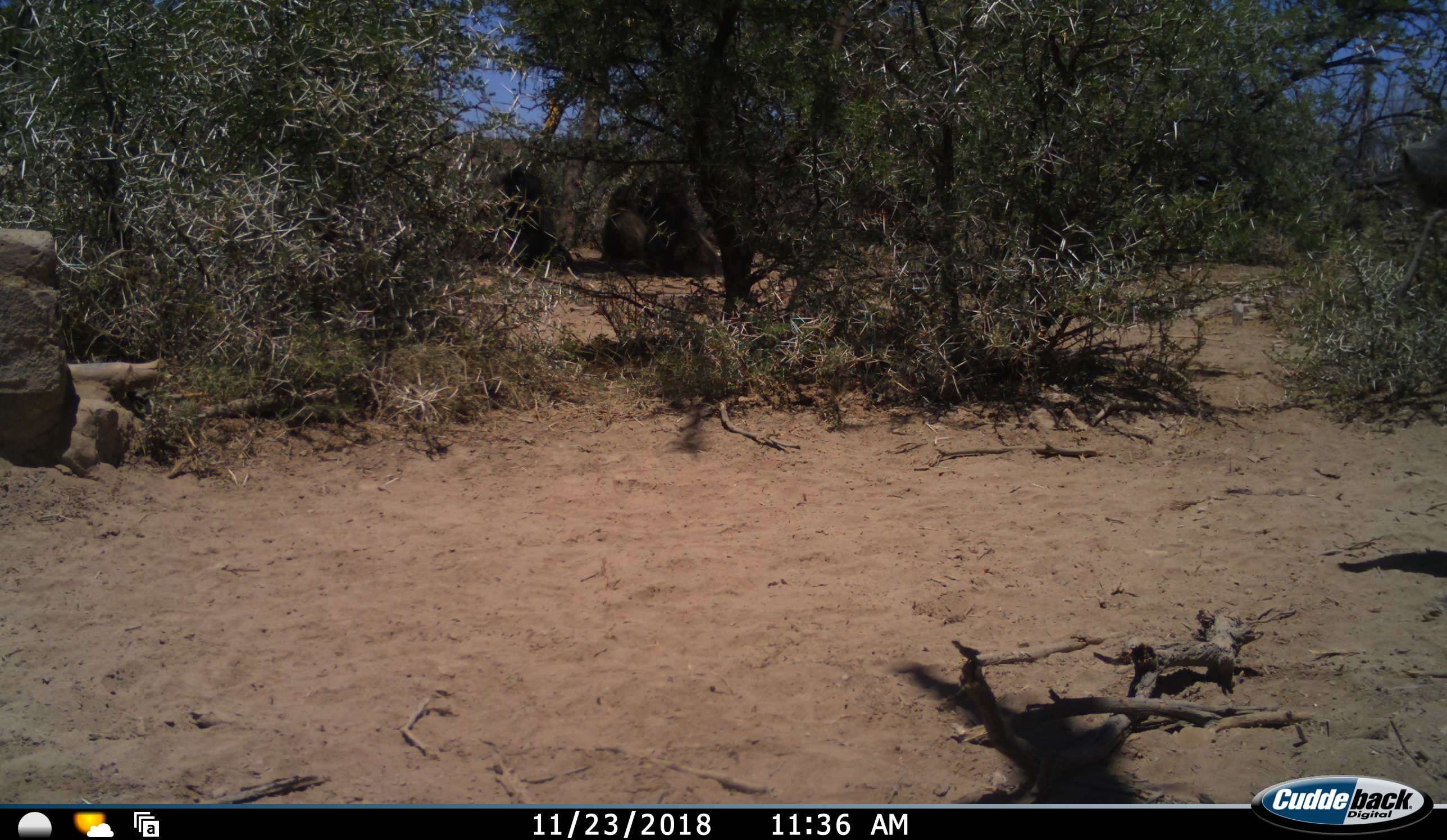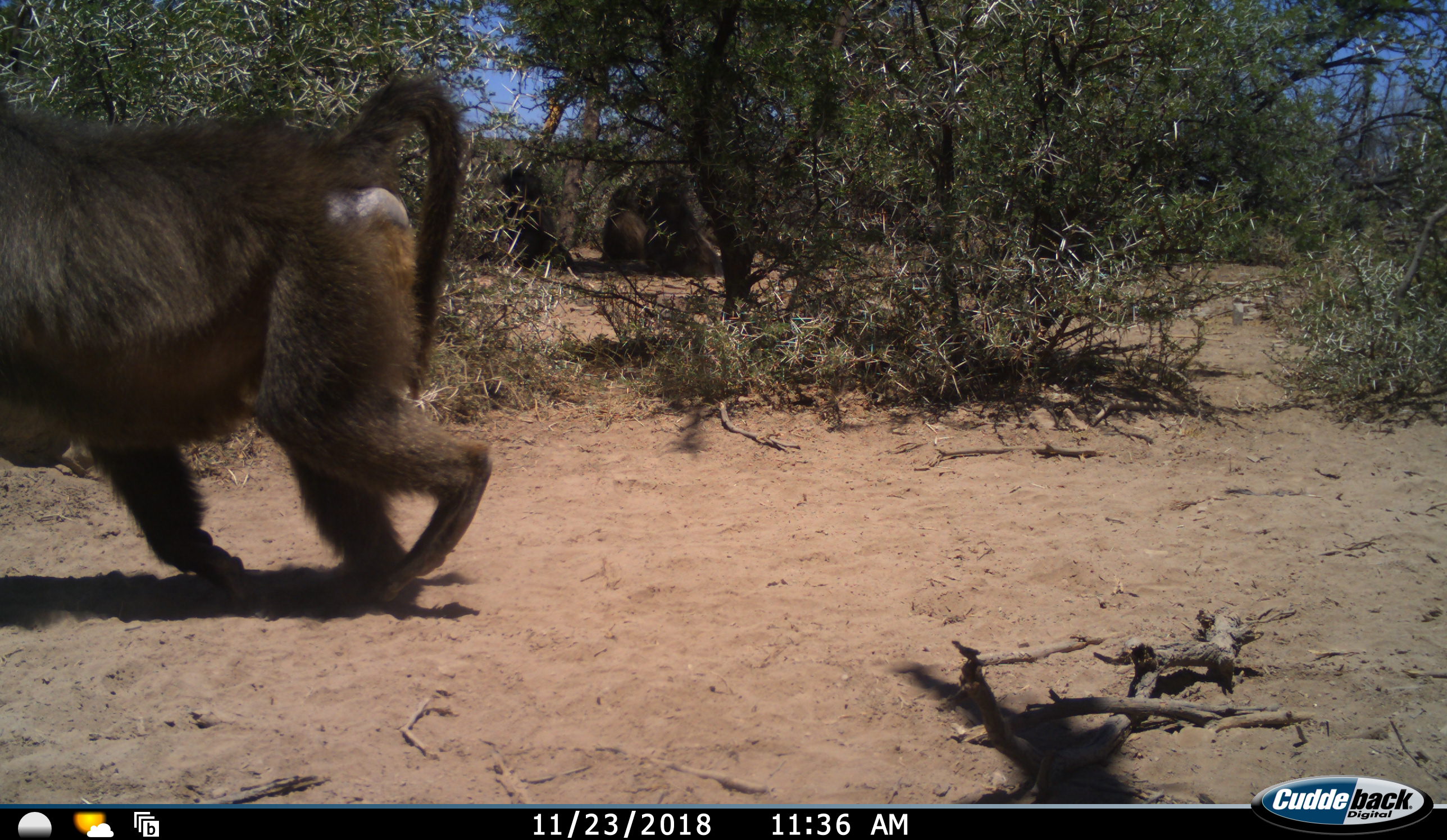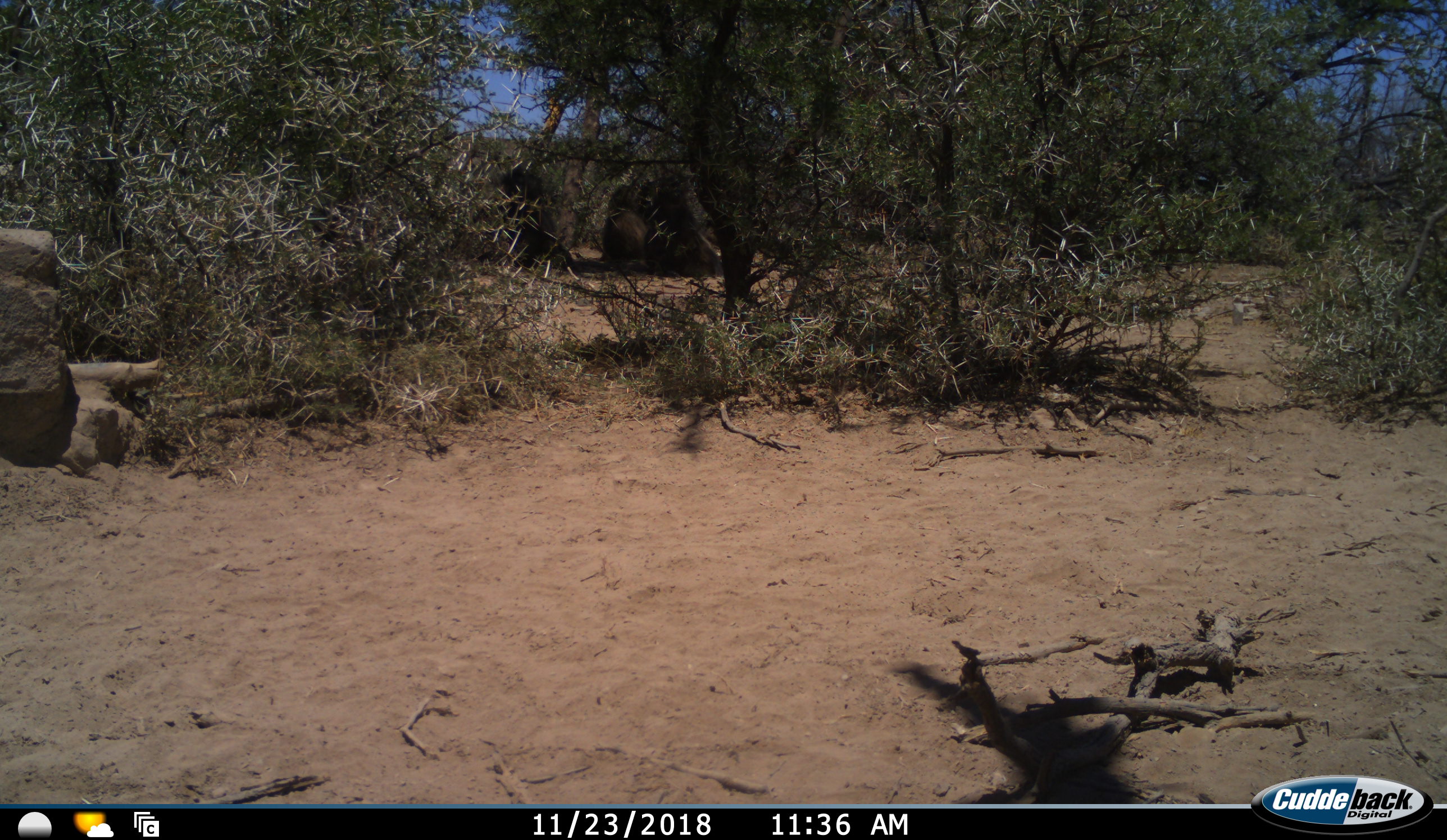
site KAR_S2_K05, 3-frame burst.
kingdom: Animalia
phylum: Chordata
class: Mammalia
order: Primates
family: Cercopithecidae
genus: Papio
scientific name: Papio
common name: baboon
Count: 1.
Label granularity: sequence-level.